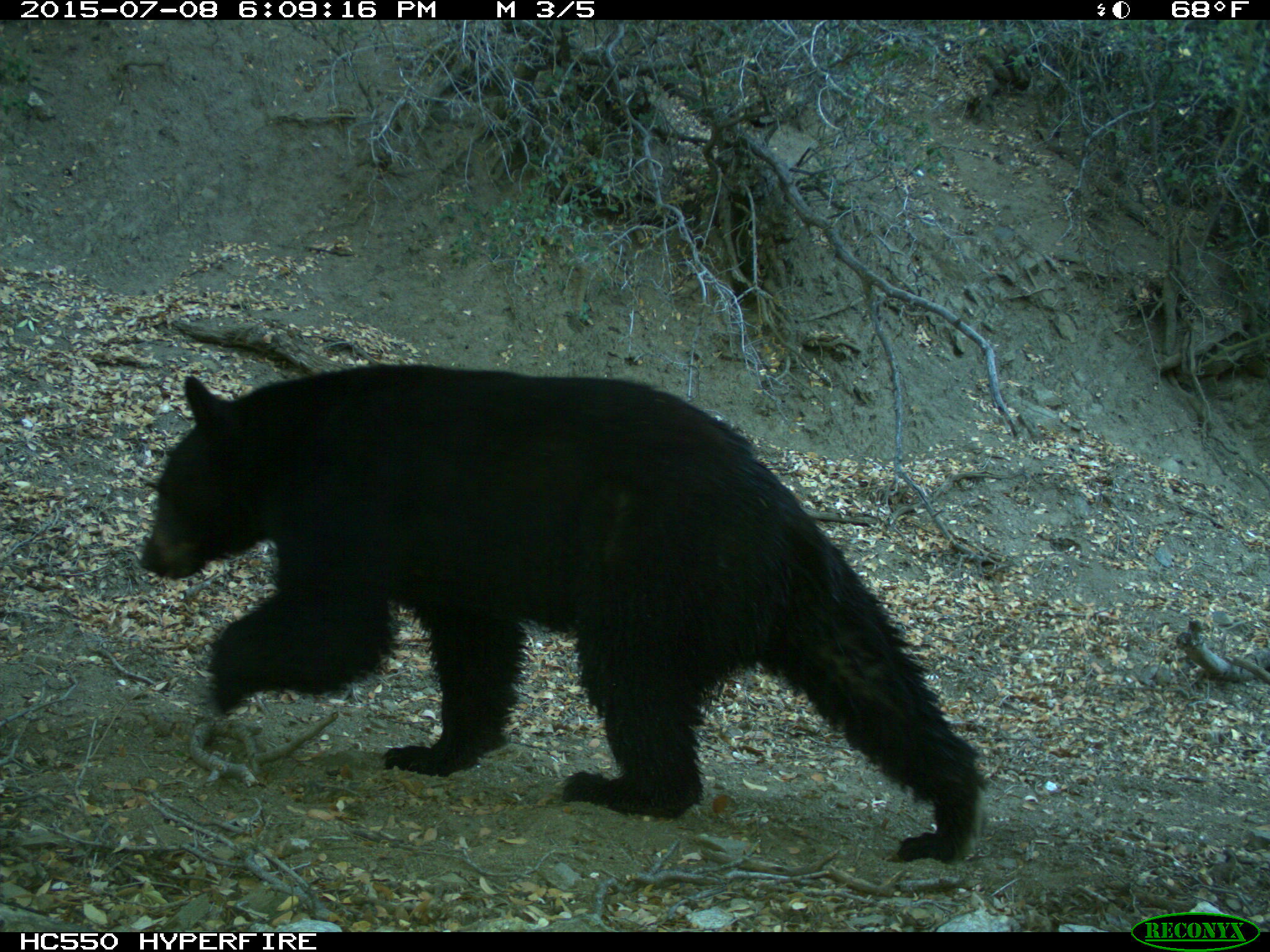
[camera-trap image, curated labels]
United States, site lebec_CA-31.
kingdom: Animalia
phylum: Chordata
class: Mammalia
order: Carnivora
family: Ursidae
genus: Ursus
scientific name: Ursus americanus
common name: american black bear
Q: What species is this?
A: Ursus americanus (american black bear).